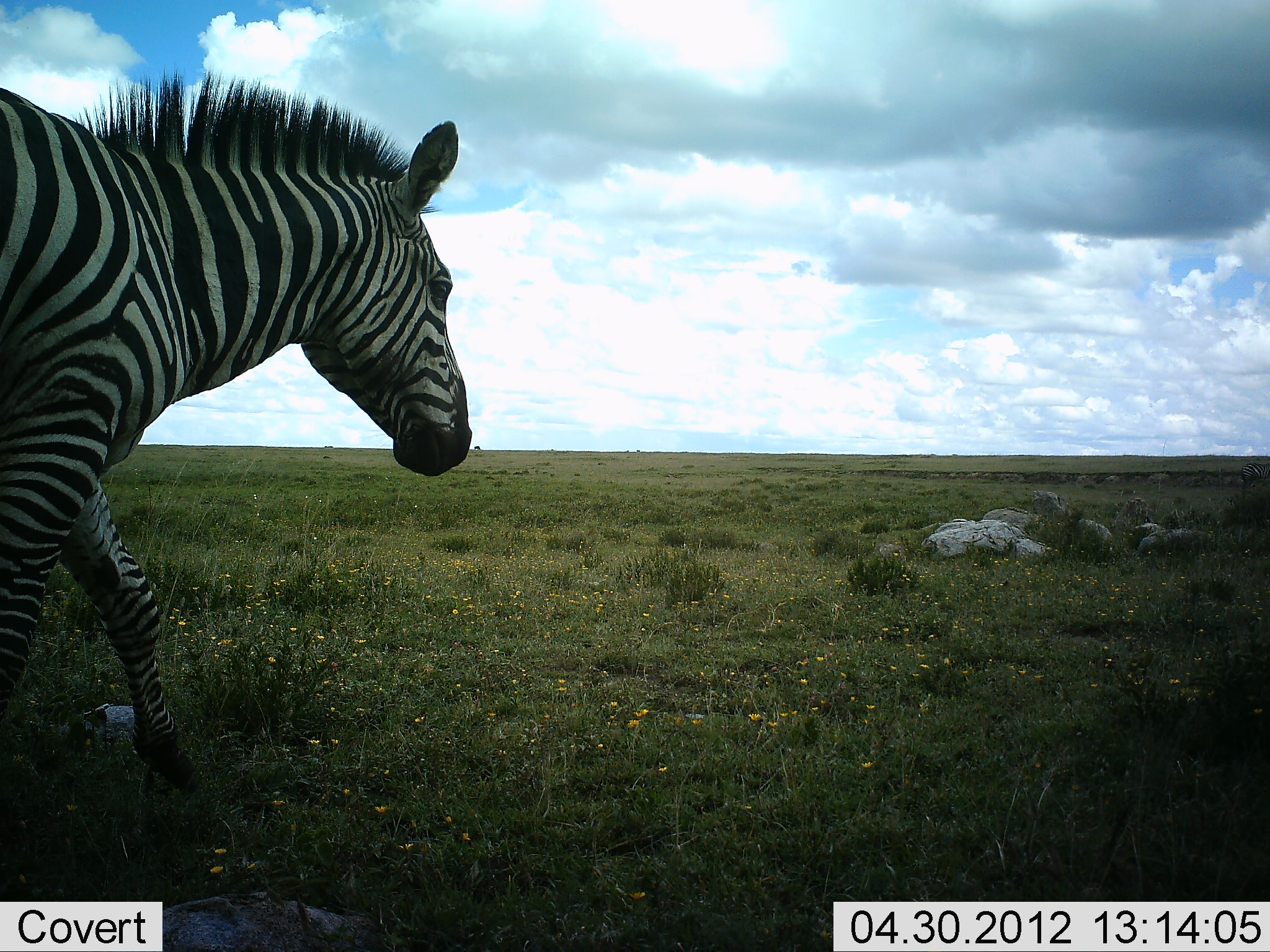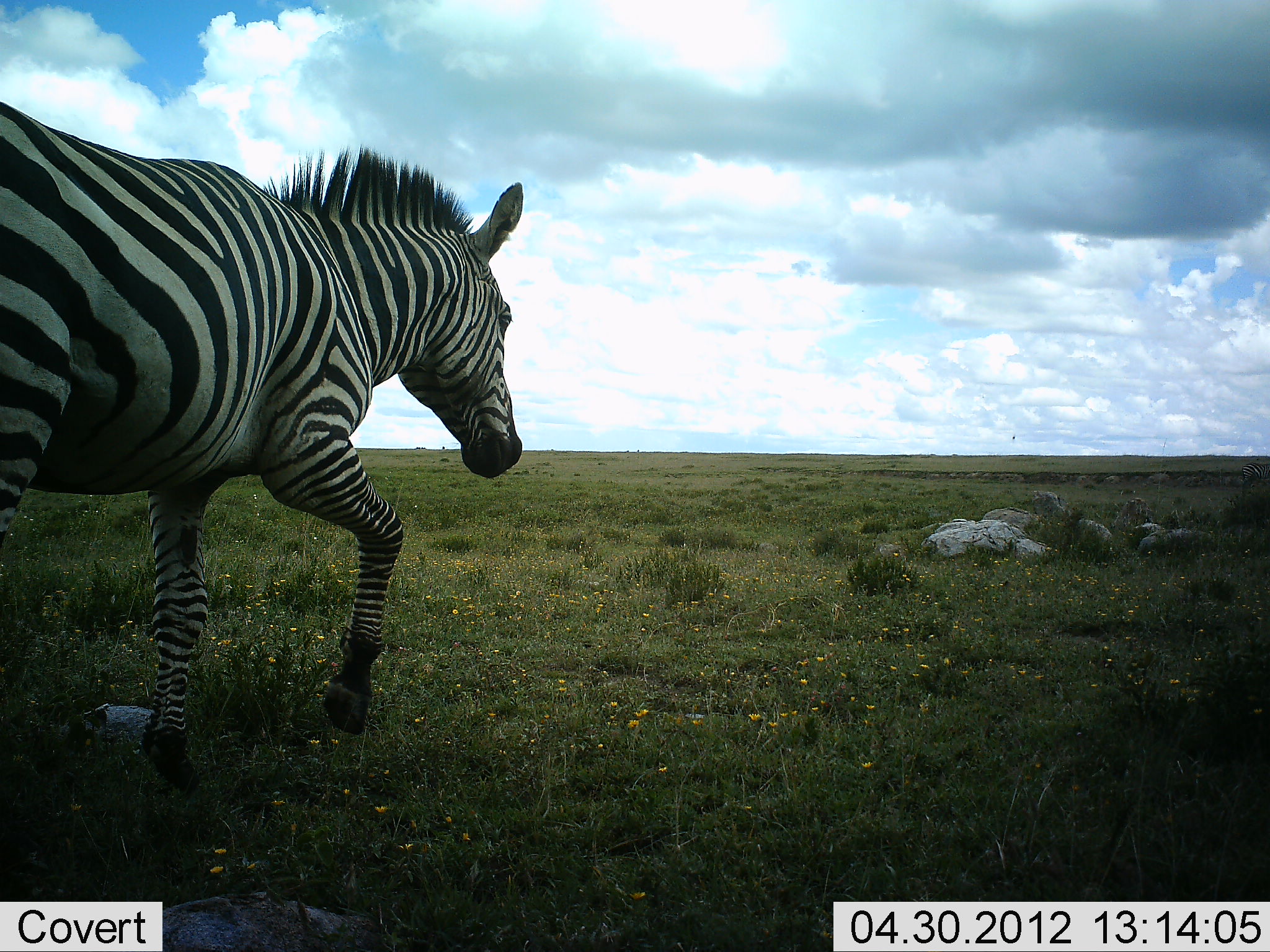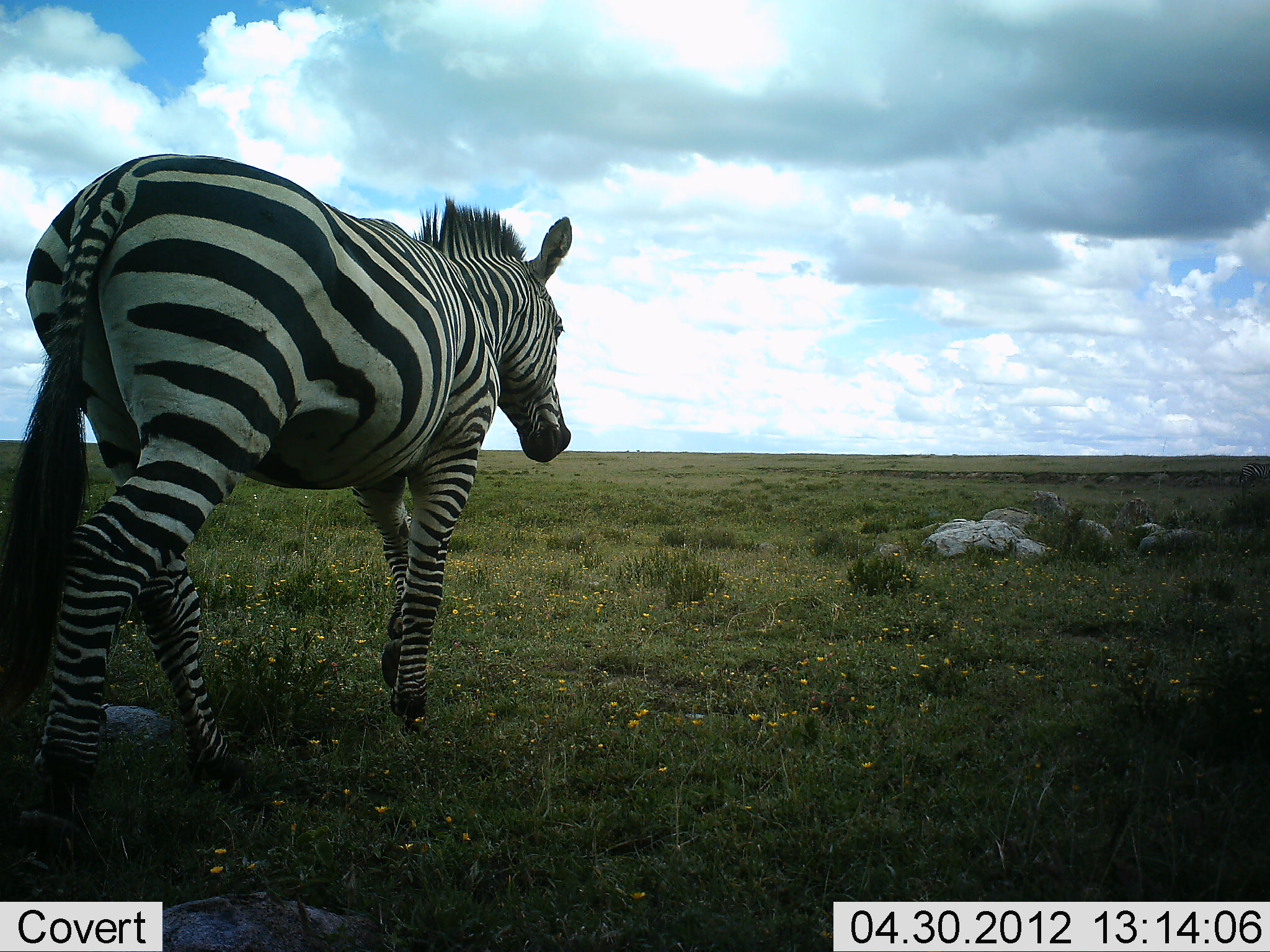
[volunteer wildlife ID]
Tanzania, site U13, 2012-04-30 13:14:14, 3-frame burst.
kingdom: Animalia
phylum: Chordata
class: Mammalia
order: Perissodactyla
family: Equidae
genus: Equus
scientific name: Equus quagga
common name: plains zebra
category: zebra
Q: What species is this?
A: Zebra (plains zebra) (Equus quagga).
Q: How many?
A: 1.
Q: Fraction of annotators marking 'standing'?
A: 7%.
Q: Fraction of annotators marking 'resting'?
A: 0%.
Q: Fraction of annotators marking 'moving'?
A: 93%.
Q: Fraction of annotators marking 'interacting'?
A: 0%.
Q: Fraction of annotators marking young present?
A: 0%.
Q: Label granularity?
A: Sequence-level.